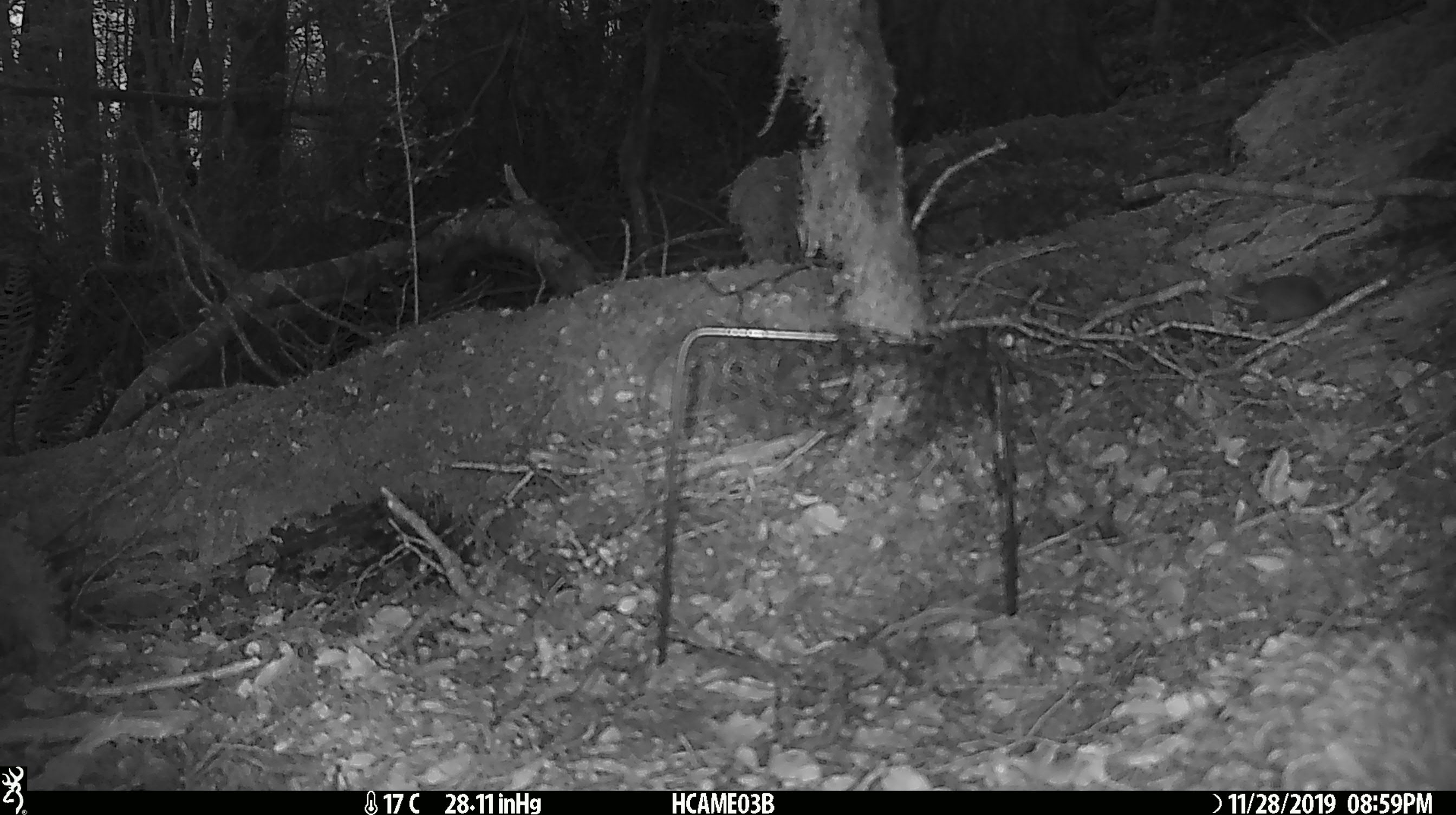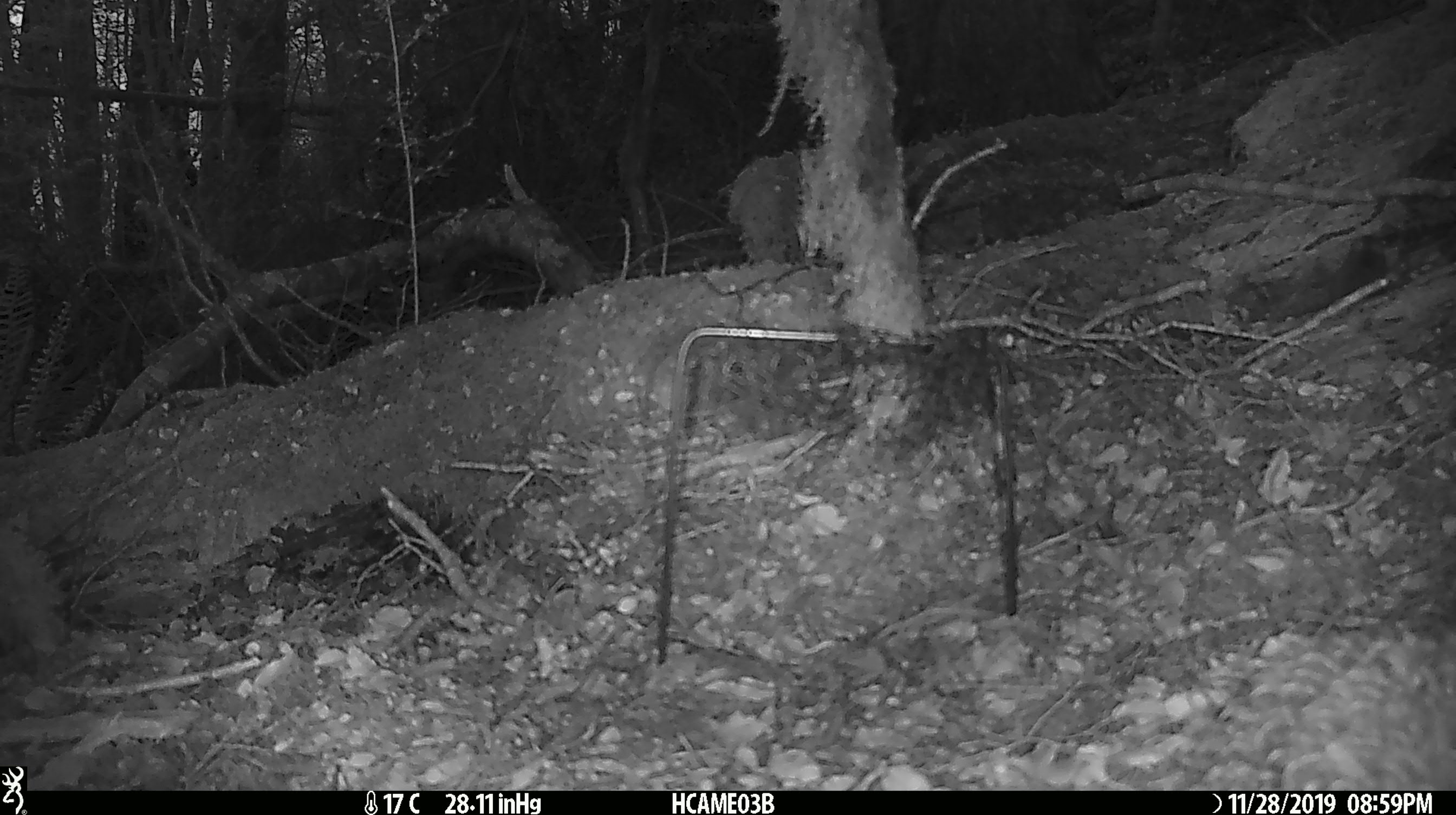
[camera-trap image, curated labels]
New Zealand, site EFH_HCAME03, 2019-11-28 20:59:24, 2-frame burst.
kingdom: Animalia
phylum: Chordata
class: Mammalia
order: Rodentia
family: Muridae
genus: Mus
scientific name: Mus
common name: mouse